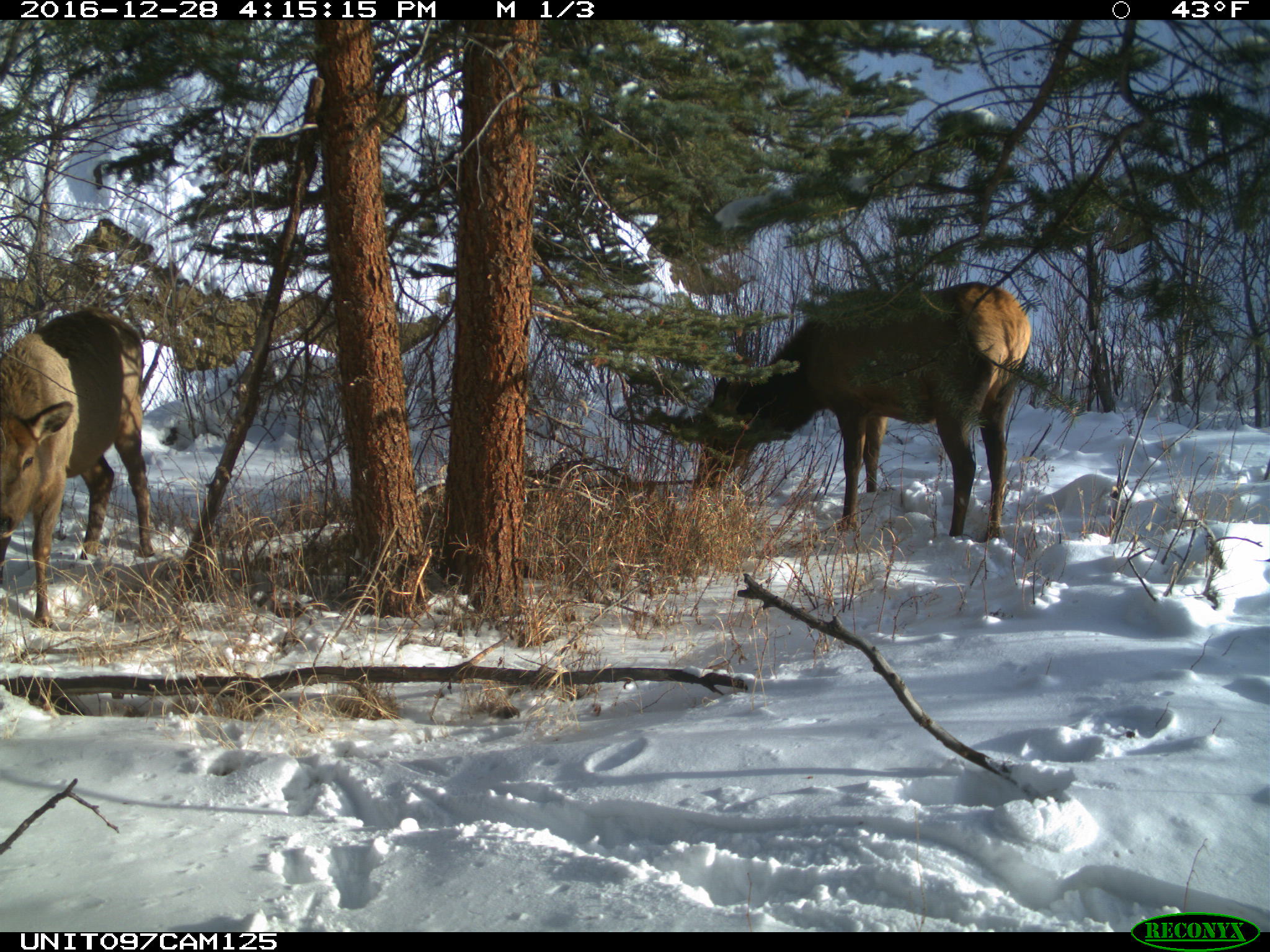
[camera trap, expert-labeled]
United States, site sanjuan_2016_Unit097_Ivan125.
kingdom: Animalia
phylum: Chordata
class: Mammalia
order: Artiodactyla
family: Cervidae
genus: Cervus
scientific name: Cervus elaphus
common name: red deer